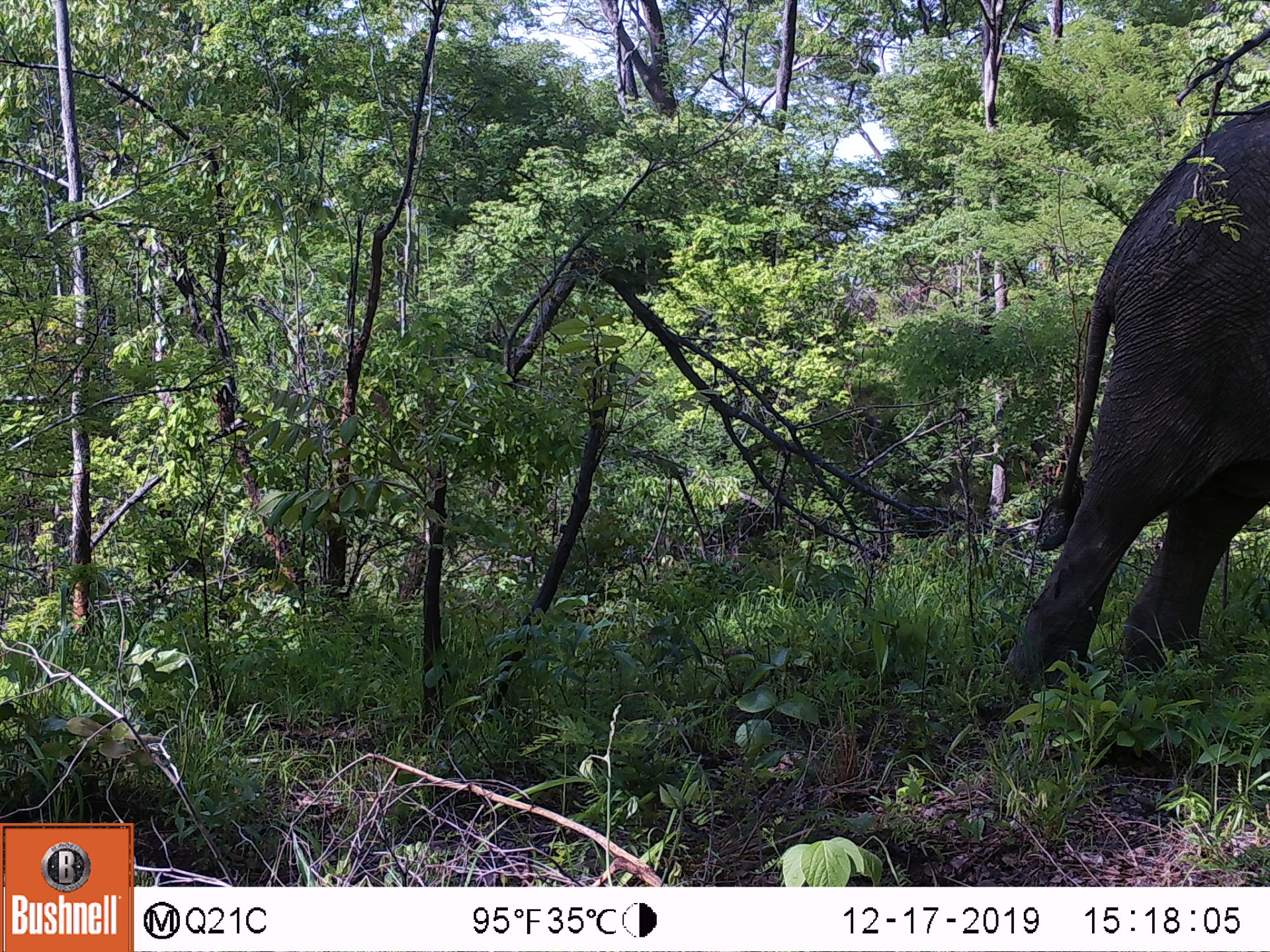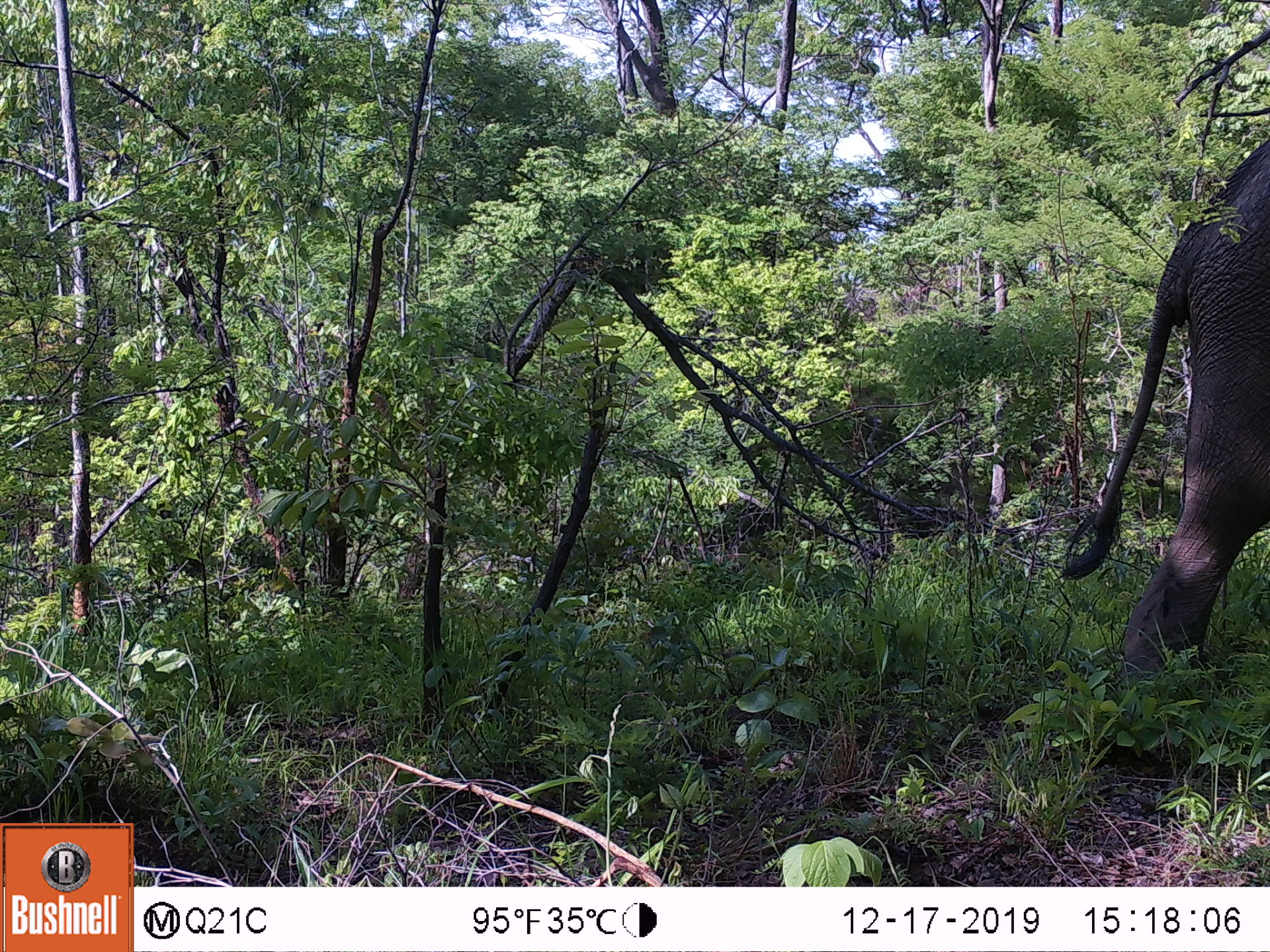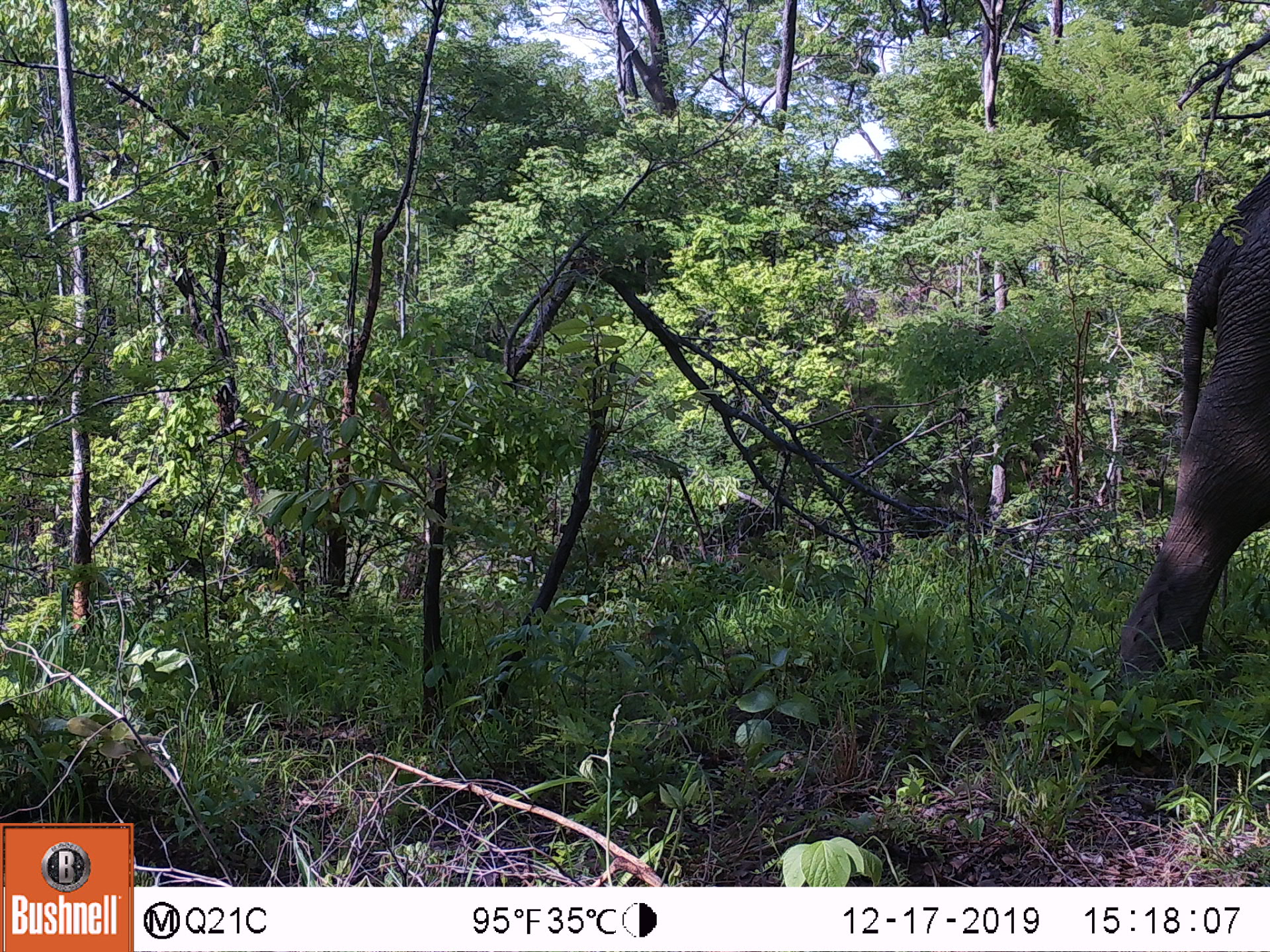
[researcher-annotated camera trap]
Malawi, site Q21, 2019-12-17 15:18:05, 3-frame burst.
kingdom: Animalia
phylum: Chordata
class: Mammalia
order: Proboscidea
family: Elephantidae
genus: Loxodonta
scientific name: Loxodonta africana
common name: african savanna elephant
African savanna elephant (Loxodonta africana), count 1.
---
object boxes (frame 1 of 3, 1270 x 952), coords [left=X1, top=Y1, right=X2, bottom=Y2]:
african savanna elephant: [left=979, top=88, right=1269, bottom=725]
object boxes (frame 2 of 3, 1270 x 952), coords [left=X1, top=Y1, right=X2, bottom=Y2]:
african savanna elephant: [left=1048, top=116, right=1269, bottom=711]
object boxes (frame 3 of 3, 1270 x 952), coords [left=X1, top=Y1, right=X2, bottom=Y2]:
african savanna elephant: [left=1089, top=155, right=1267, bottom=714]